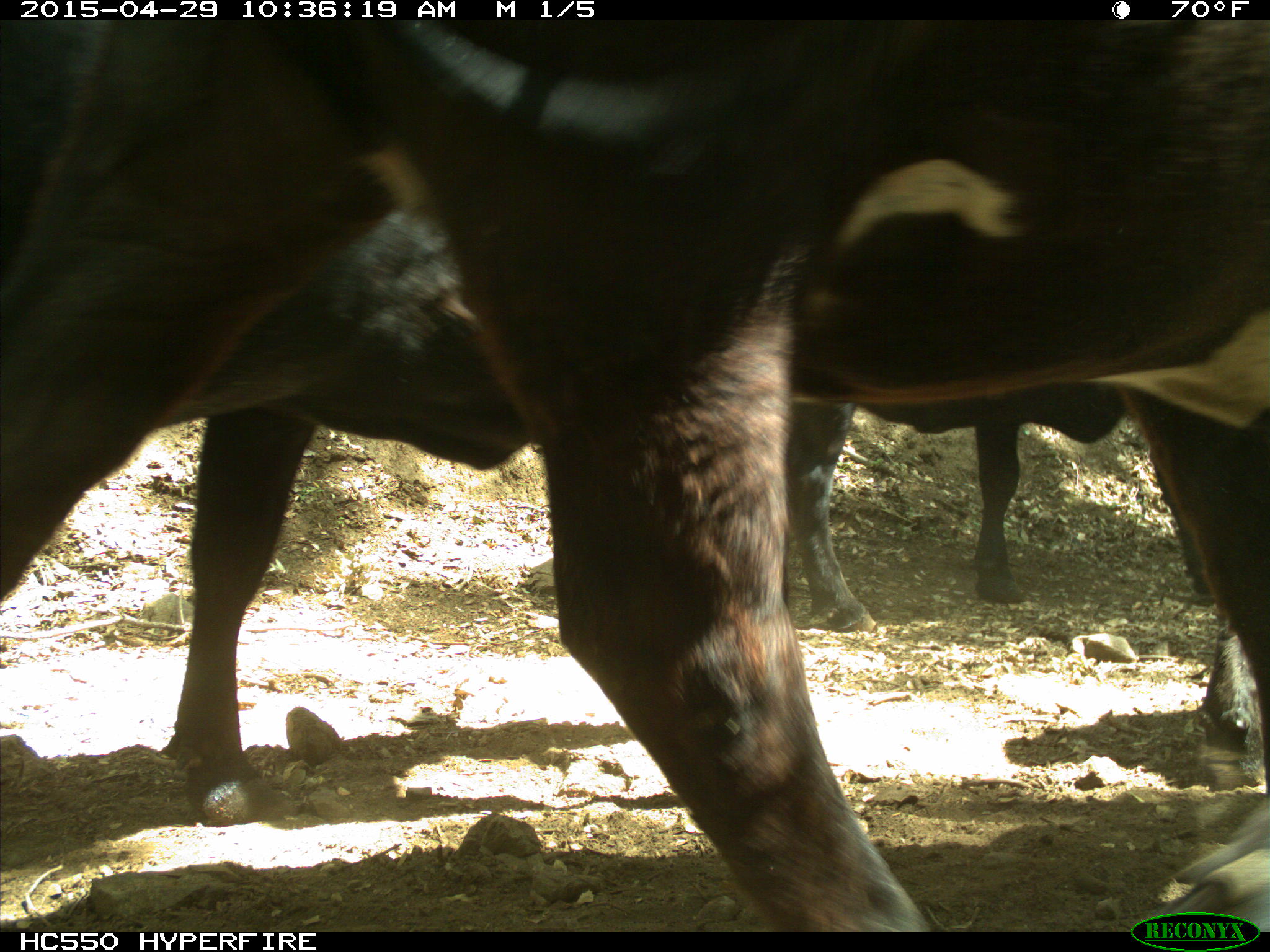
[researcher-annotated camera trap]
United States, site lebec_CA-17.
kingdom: Animalia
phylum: Chordata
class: Mammalia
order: Artiodactyla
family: Bovidae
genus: Bos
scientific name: Bos taurus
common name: domestic cow